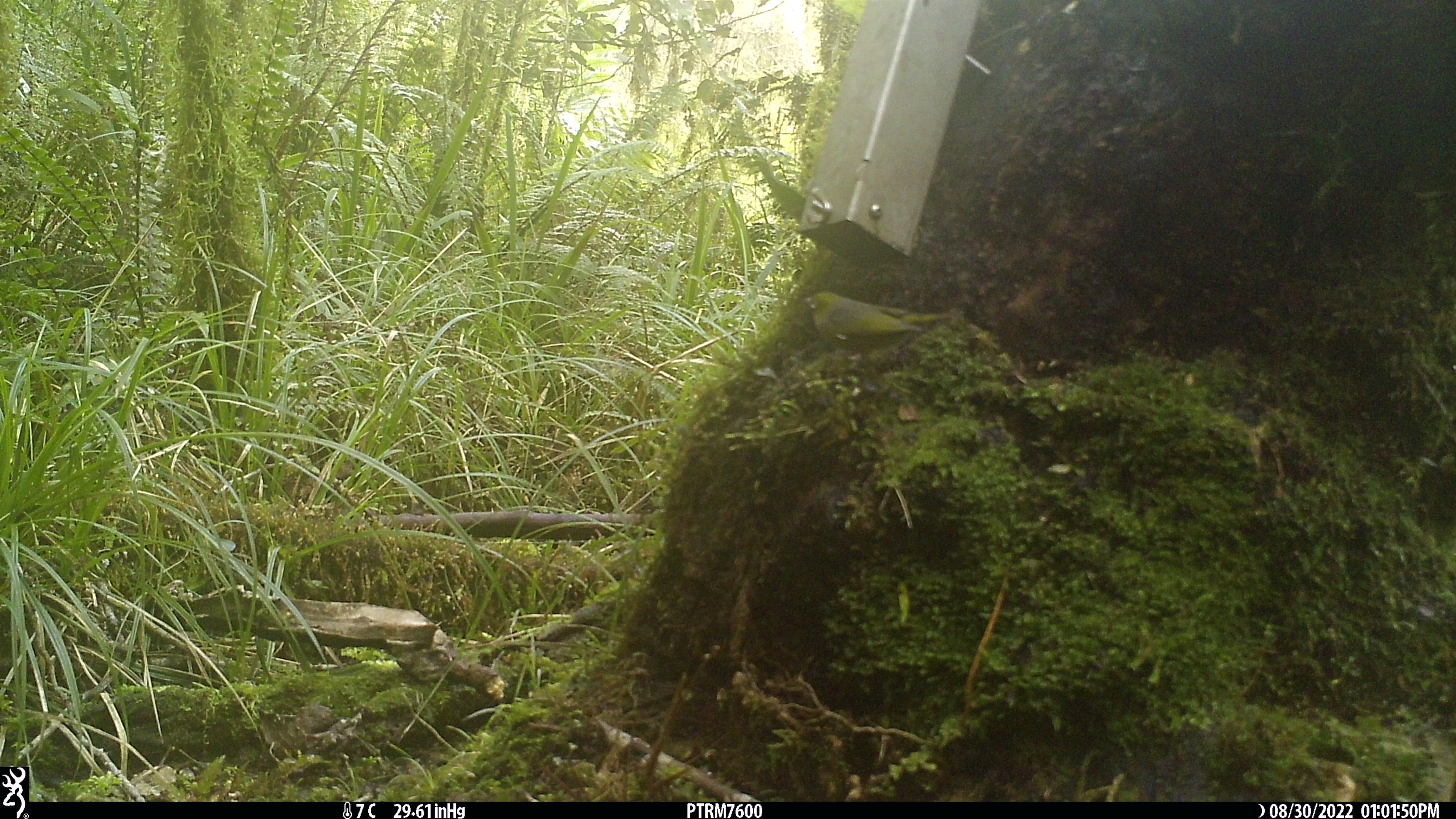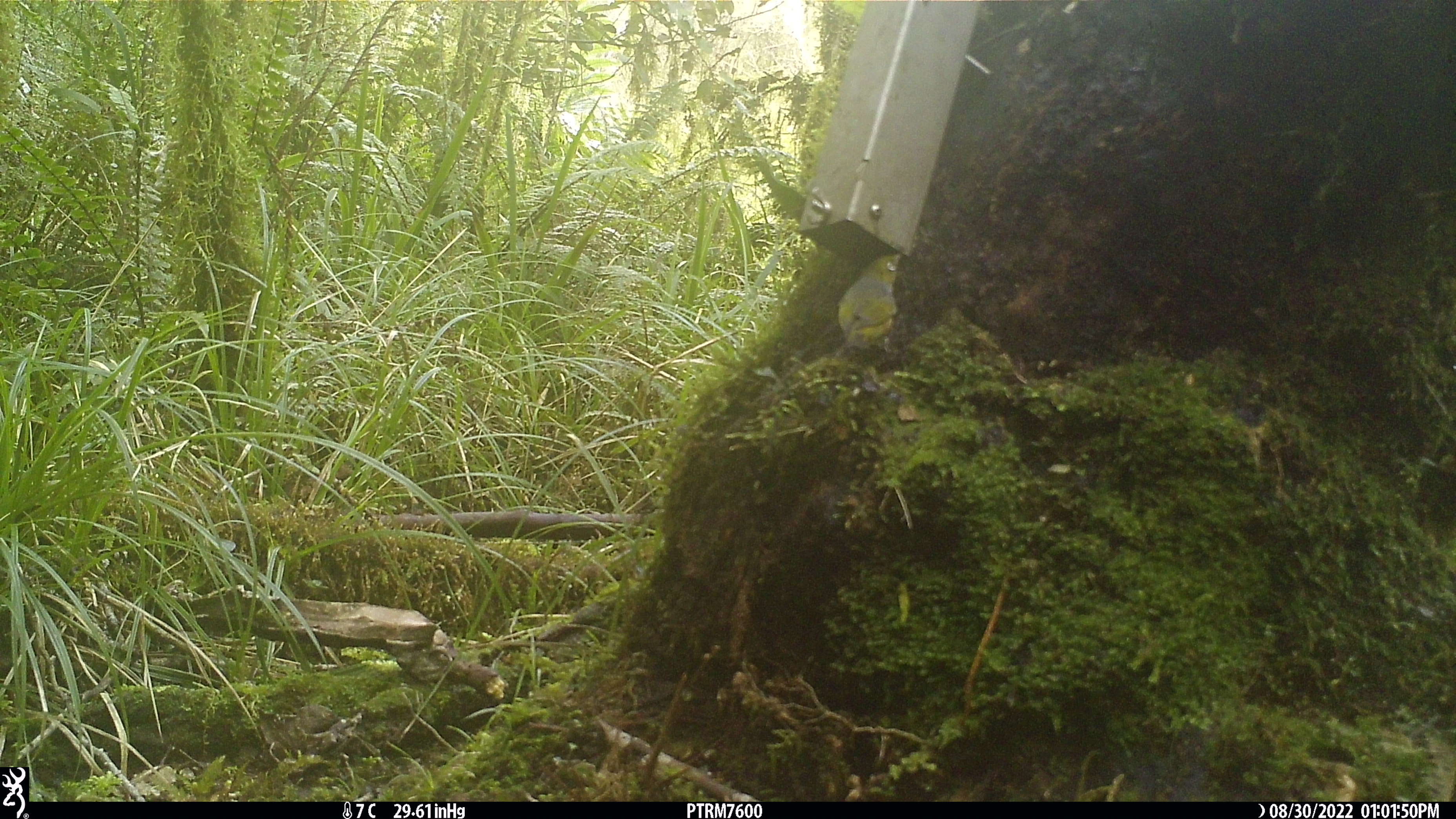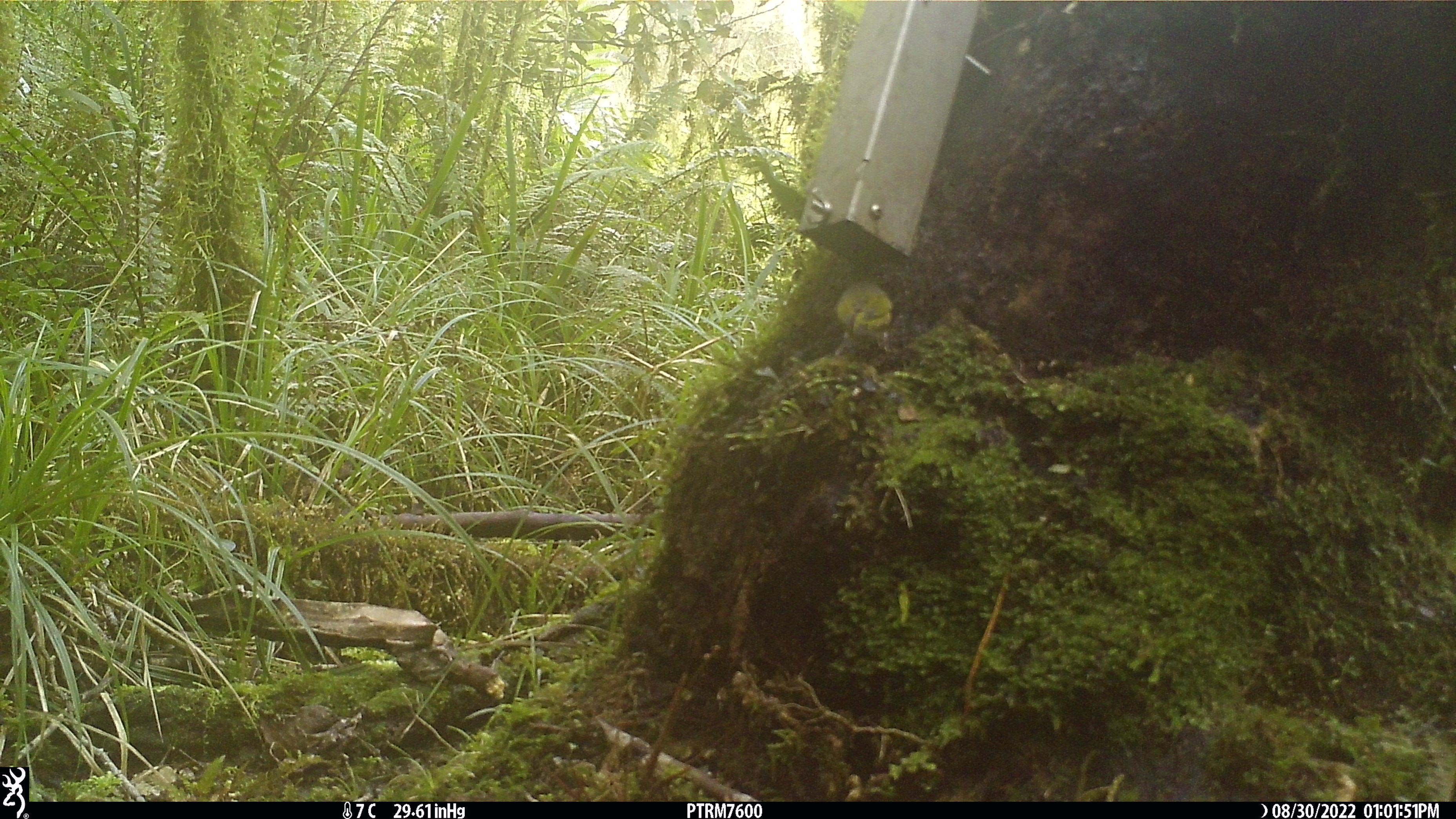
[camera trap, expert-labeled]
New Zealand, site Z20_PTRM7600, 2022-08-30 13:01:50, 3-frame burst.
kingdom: Animalia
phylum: Chordata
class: Aves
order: Passeriformes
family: Zosteropidae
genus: Zosterops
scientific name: Zosterops lateralis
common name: silvereye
Silvereye (Zosterops lateralis).